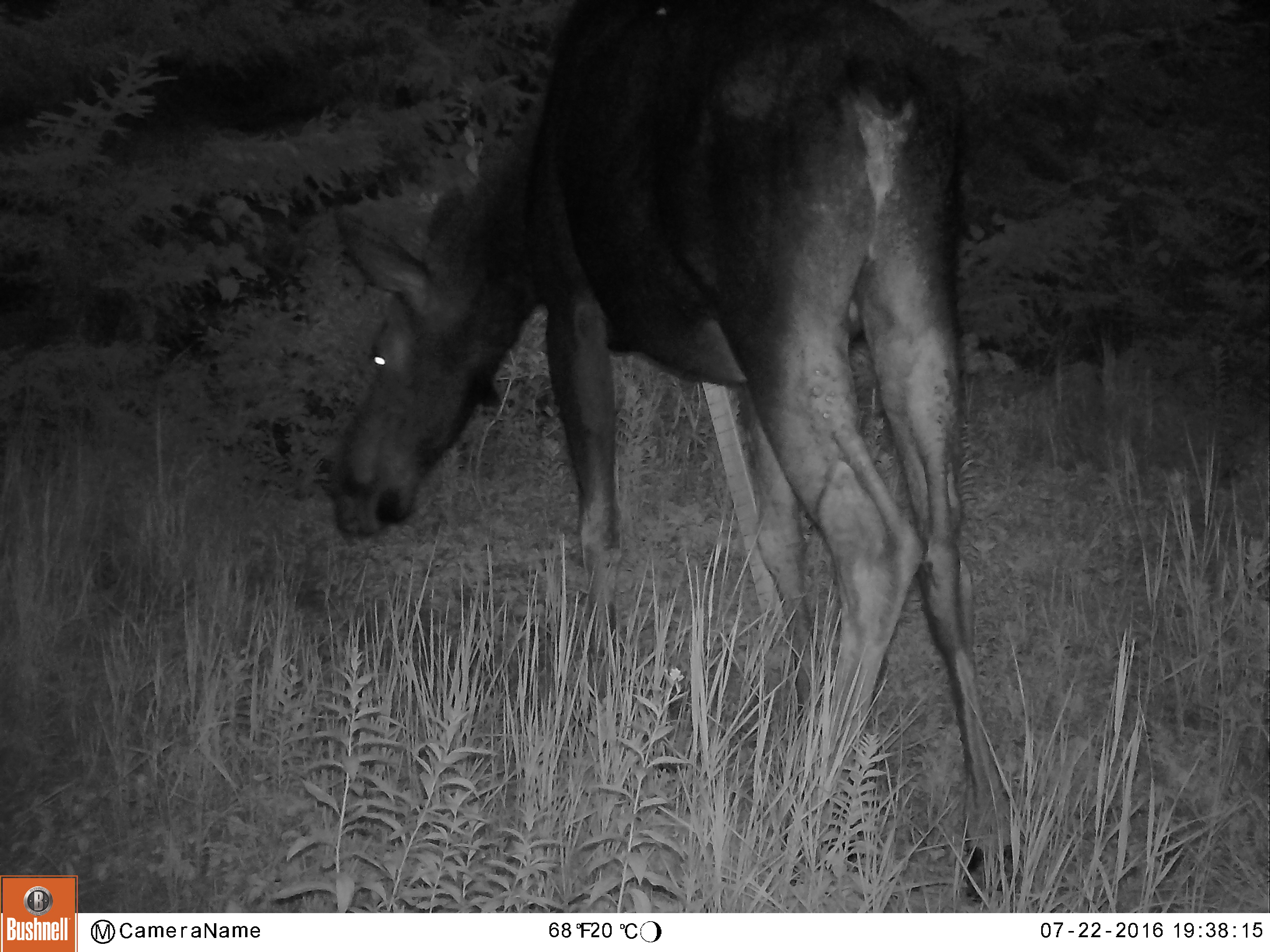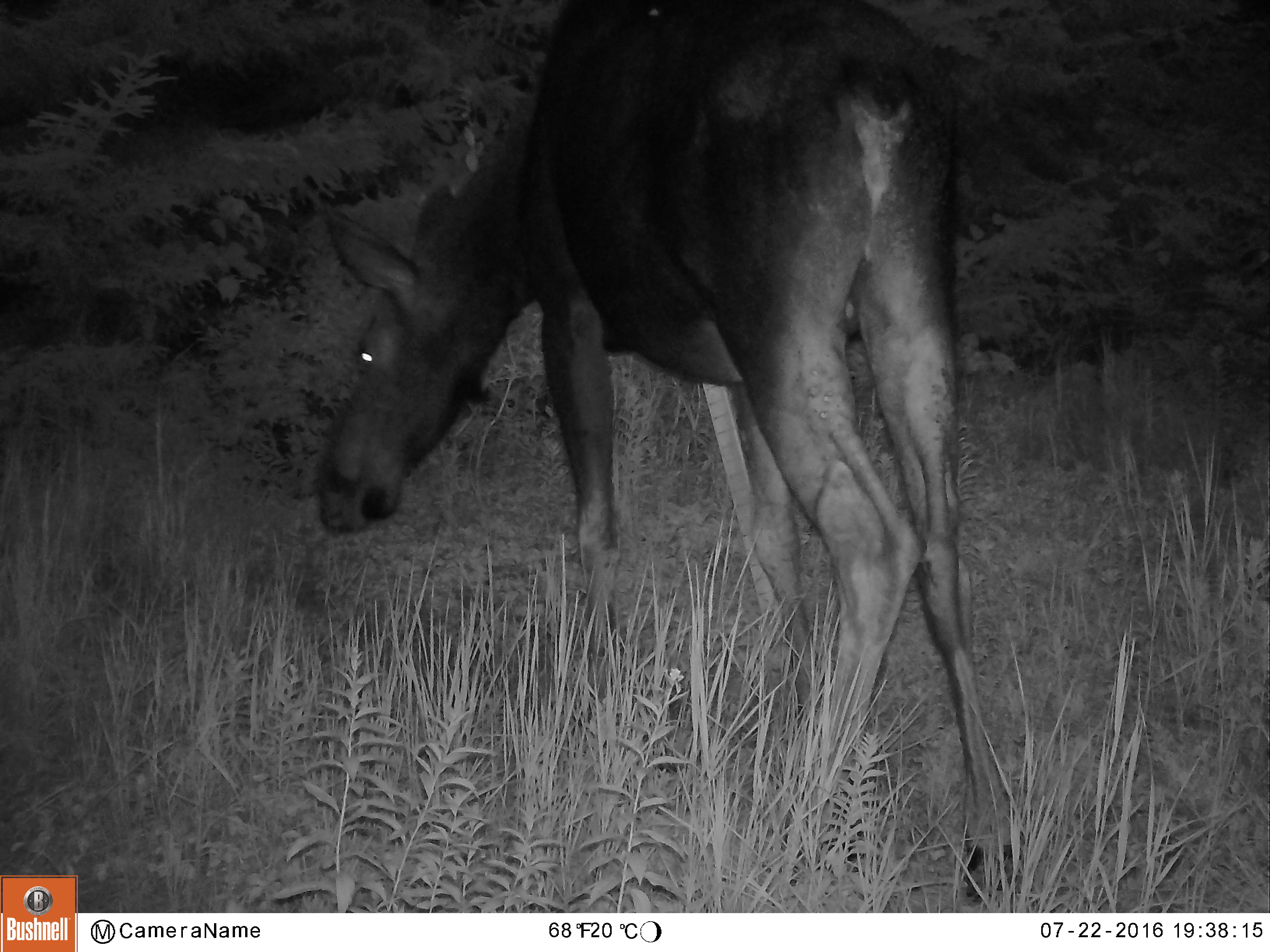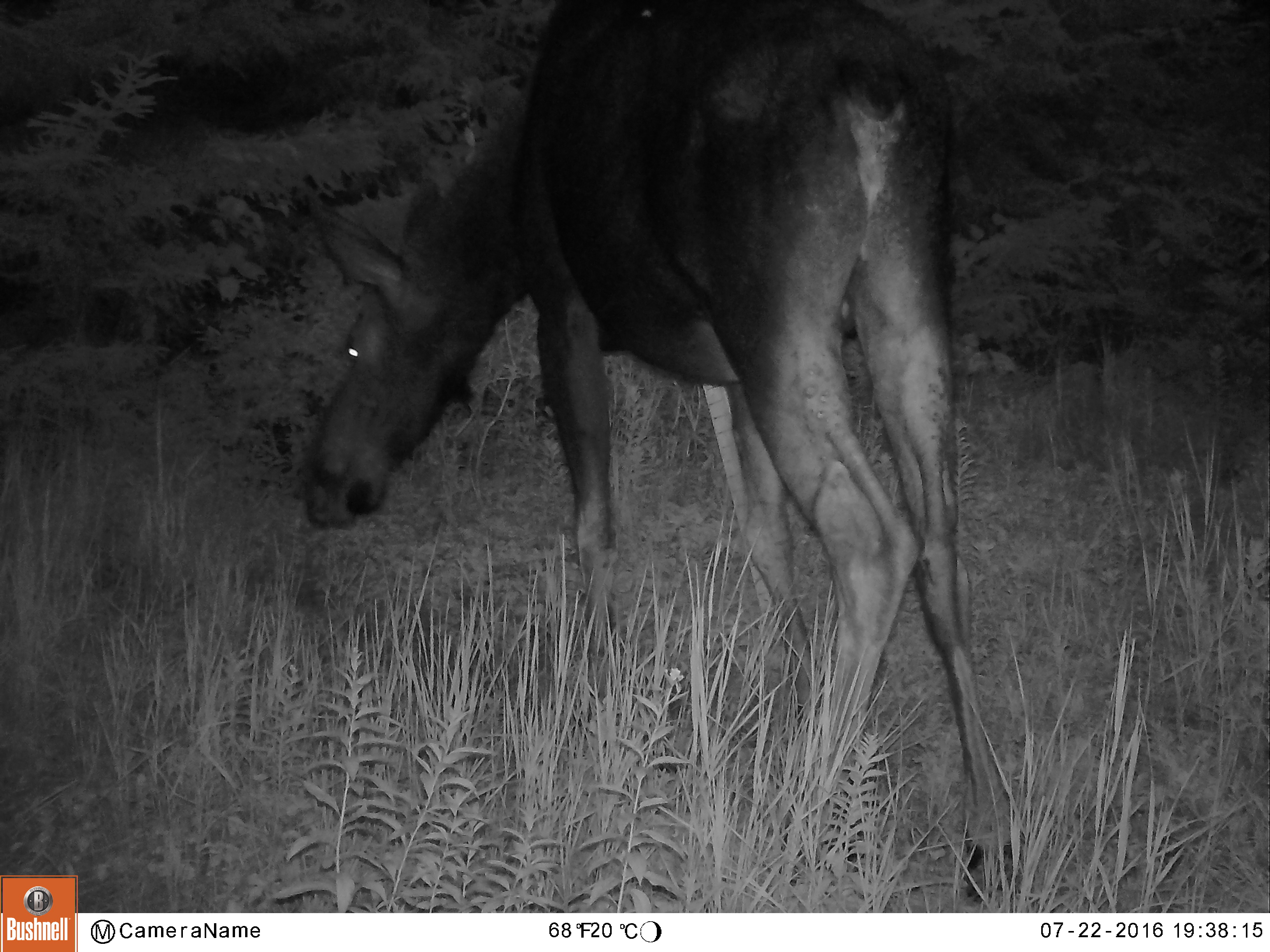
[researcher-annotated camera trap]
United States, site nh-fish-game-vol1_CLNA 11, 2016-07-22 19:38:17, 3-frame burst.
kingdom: Animalia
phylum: Chordata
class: Mammalia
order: Artiodactyla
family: Cervidae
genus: Alces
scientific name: Alces alces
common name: moose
Moose (Alces alces).